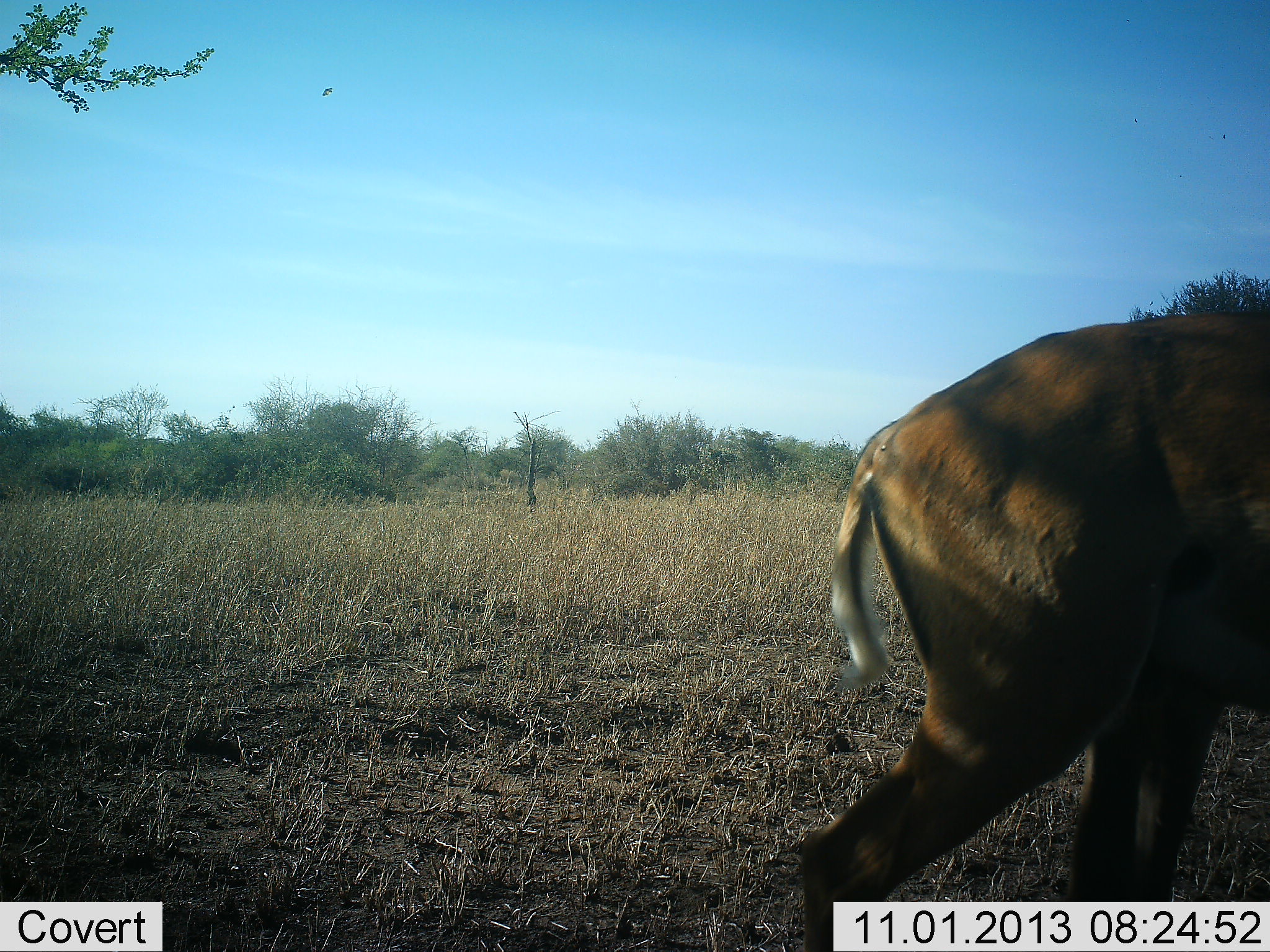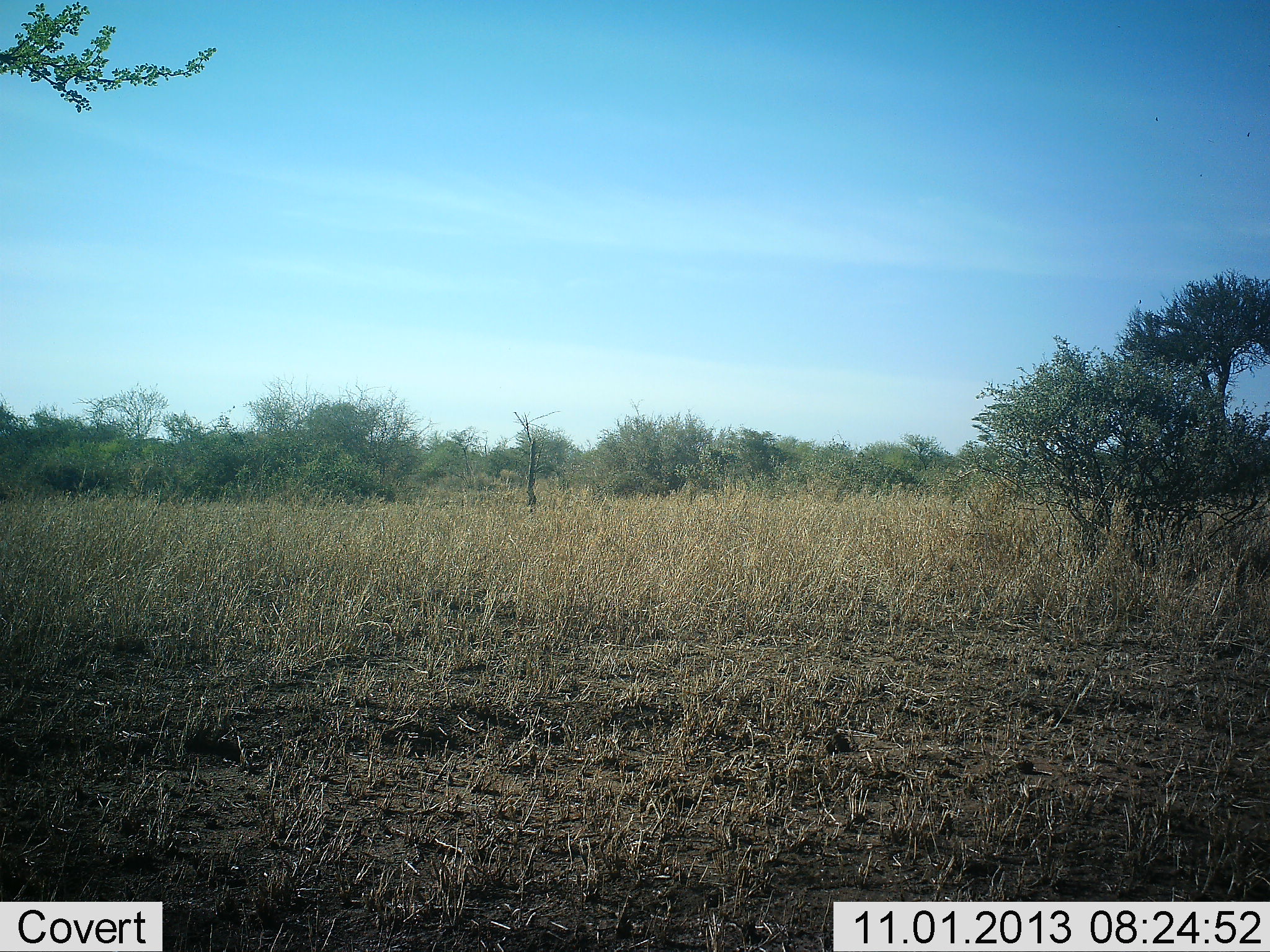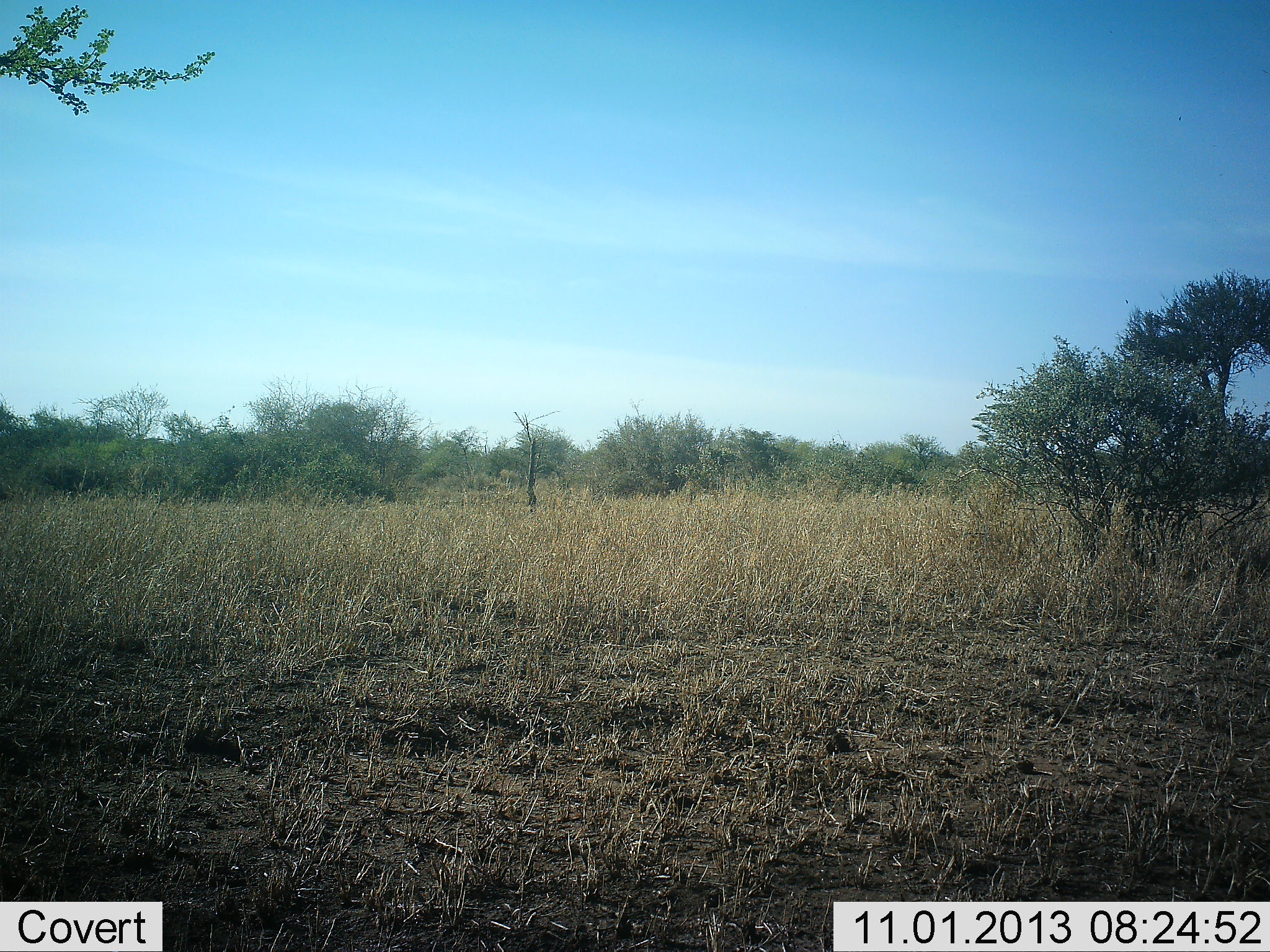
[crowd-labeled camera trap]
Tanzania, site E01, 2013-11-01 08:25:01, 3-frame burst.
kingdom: Animalia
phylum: Chordata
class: Mammalia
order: Artiodactyla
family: Bovidae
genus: Aepyceros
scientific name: Aepyceros melampus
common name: impala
Impala (Aepyceros melampus), count 1. Behavior (volunteer vote fractions): standing 0%, resting 0%, moving 100%, interacting 0%. Young present (vote fraction): 0%. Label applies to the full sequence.